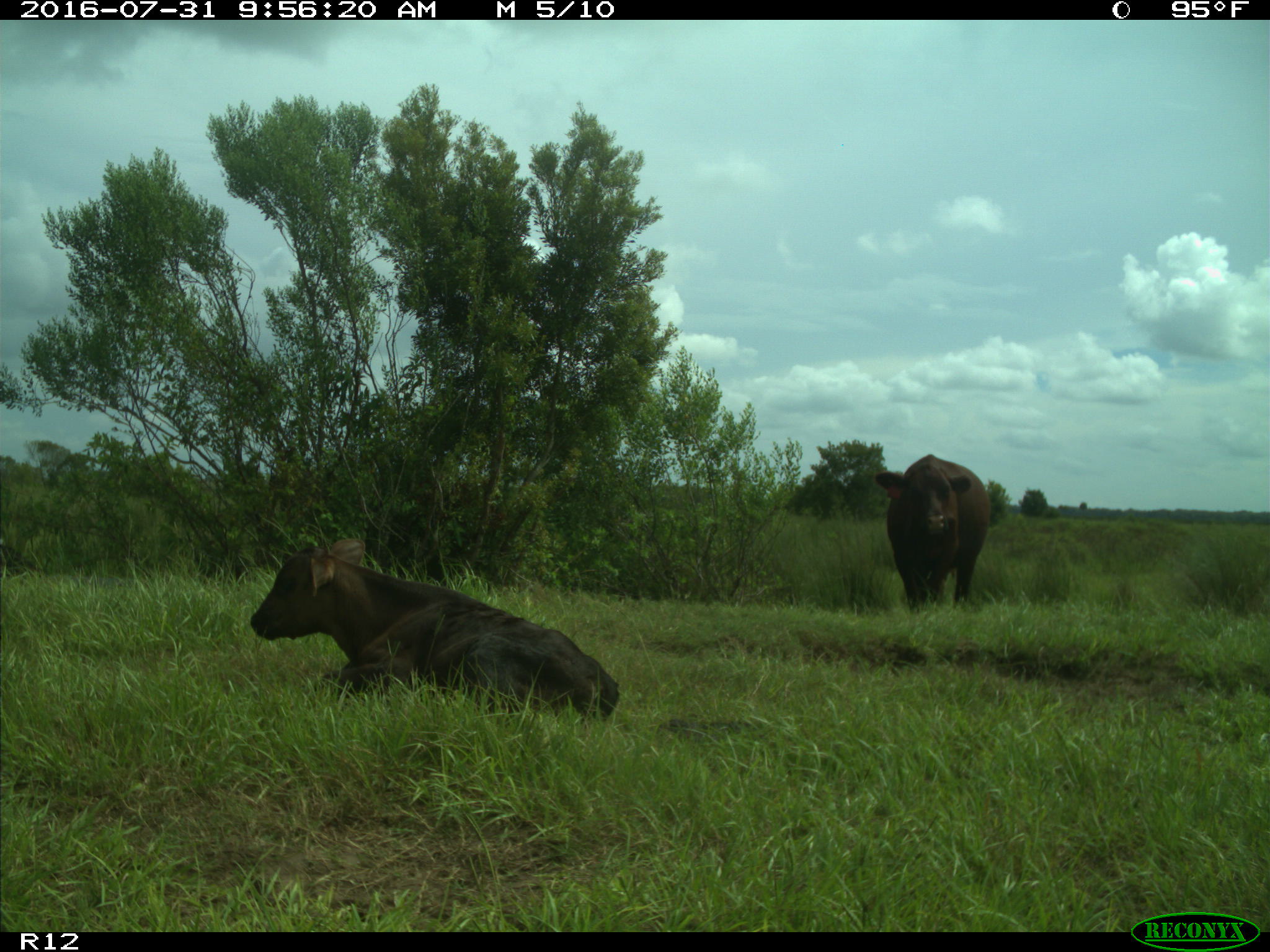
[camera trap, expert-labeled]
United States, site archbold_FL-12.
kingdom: Animalia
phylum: Chordata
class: Mammalia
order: Artiodactyla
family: Bovidae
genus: Bos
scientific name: Bos taurus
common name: domestic cow